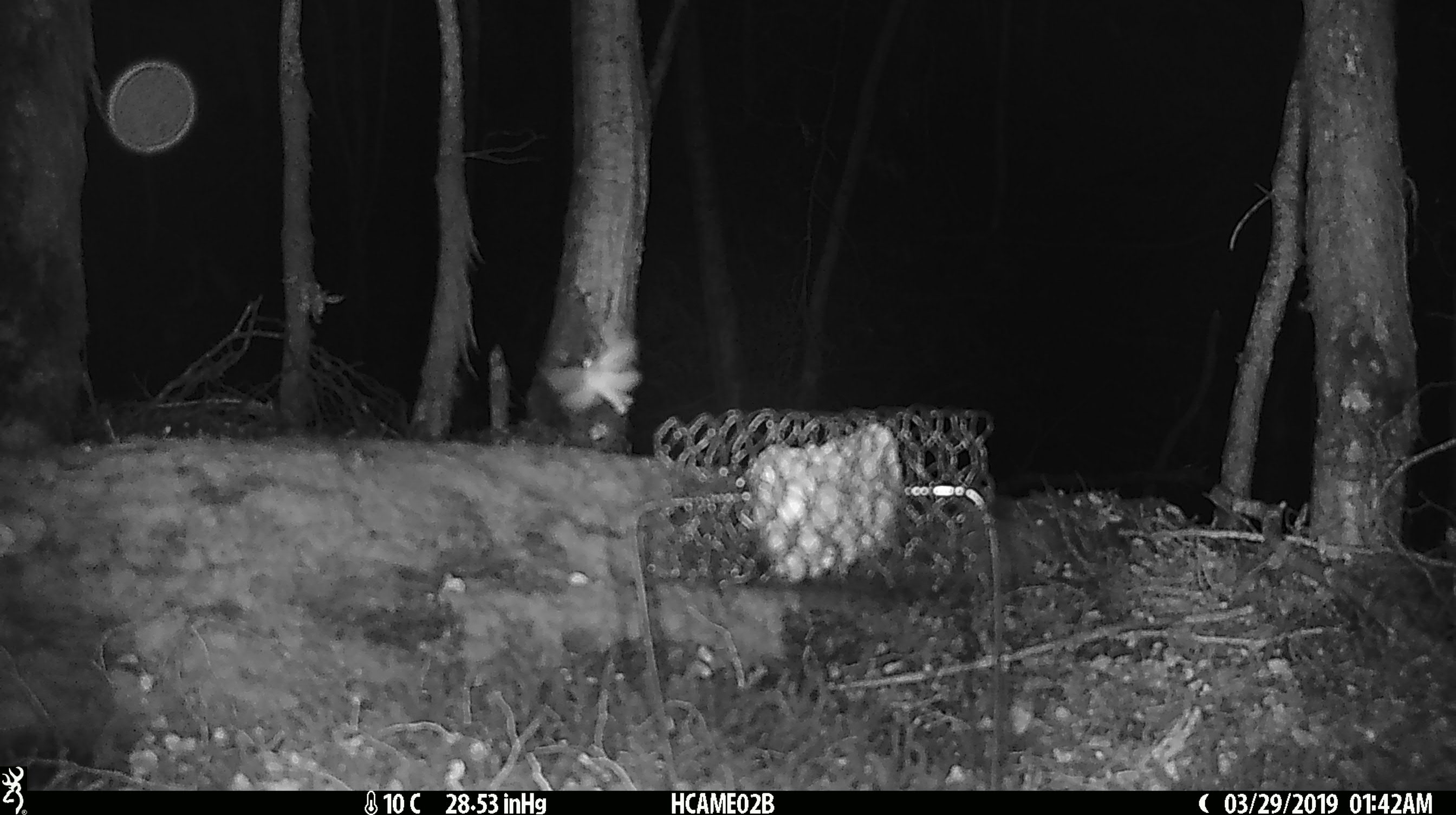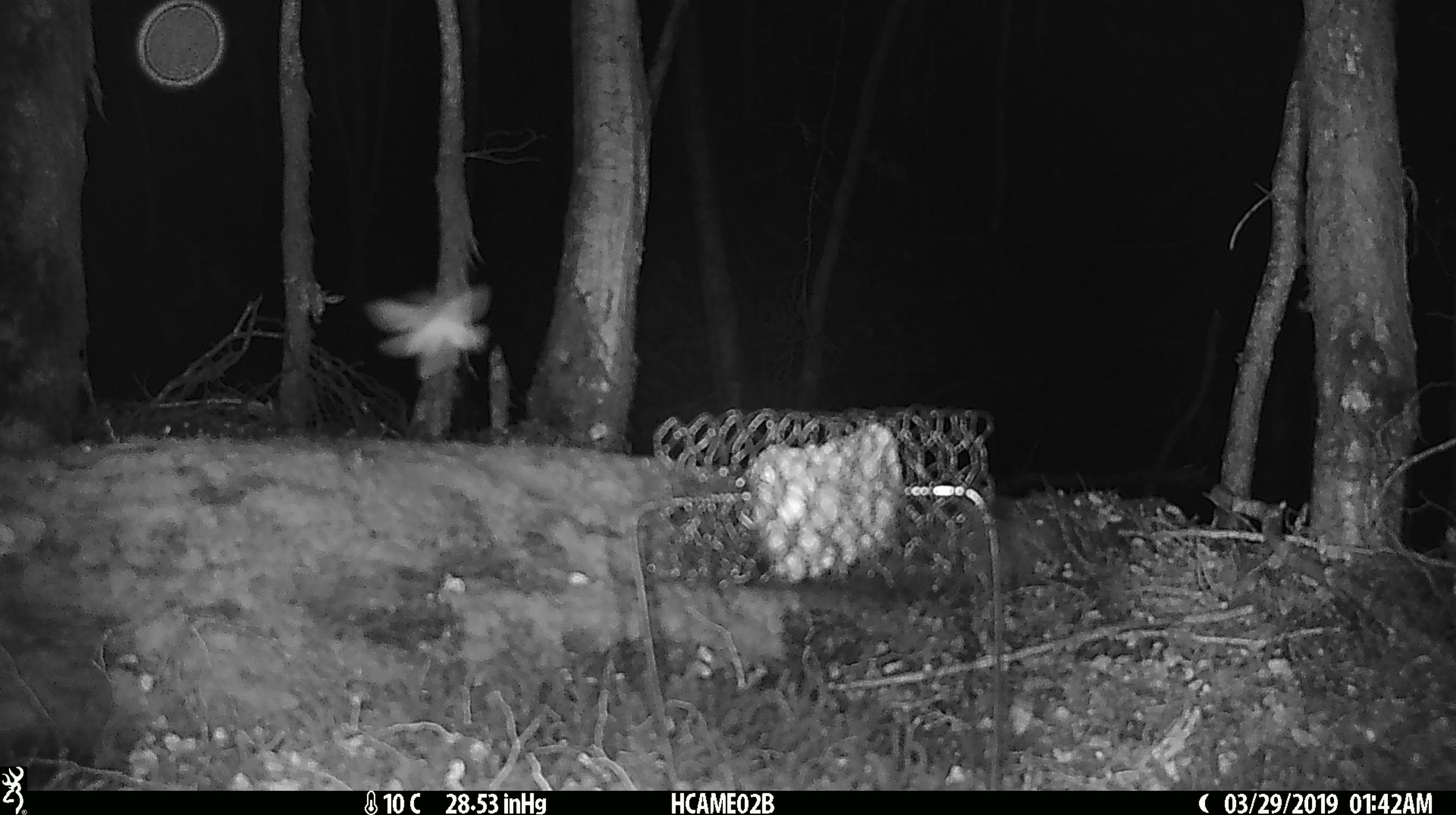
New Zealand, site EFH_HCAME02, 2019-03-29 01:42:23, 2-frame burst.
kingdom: Animalia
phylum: Arthropoda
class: Insecta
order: Lepidoptera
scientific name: Lepidoptera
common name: moth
Moth (Lepidoptera).